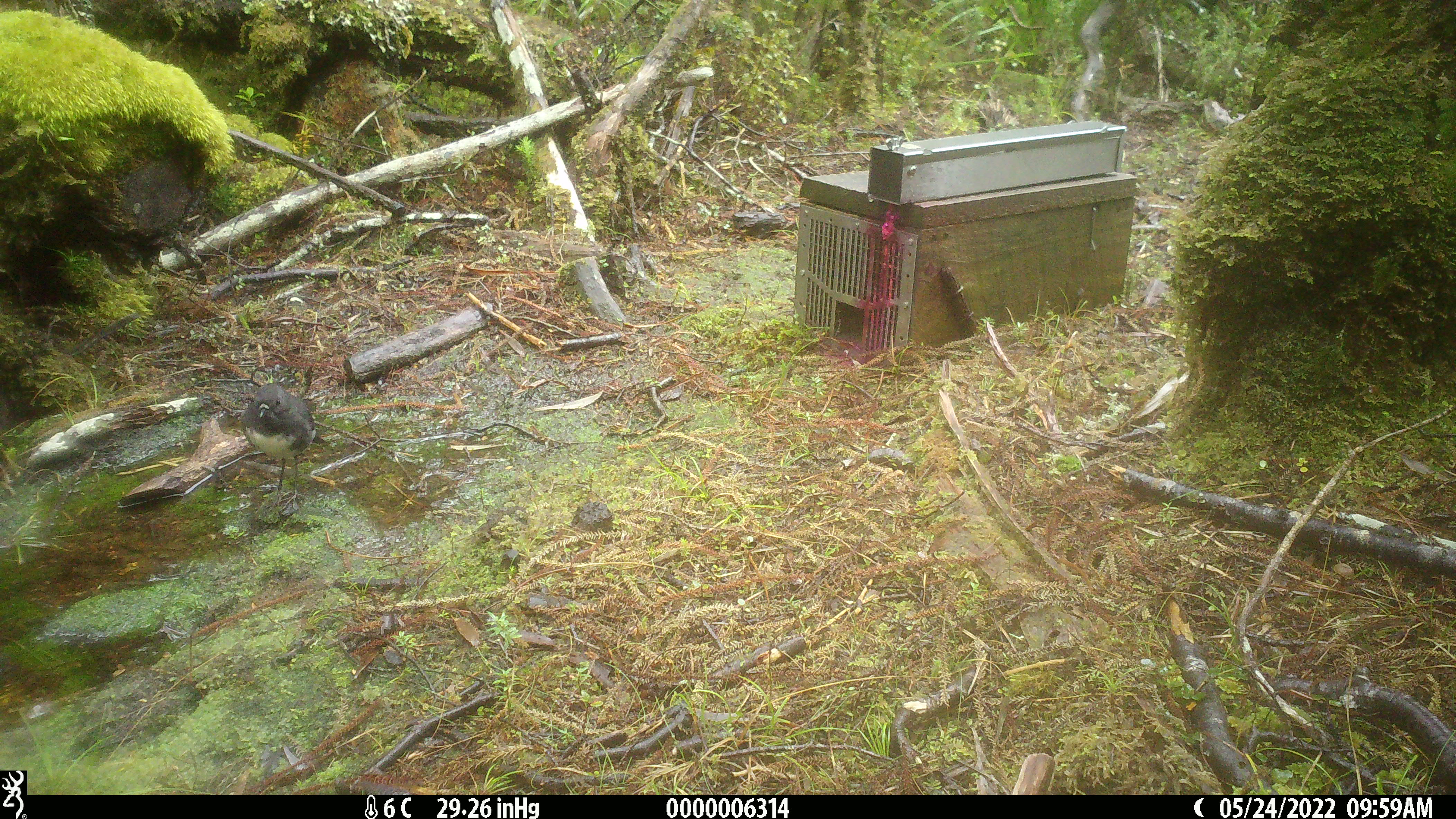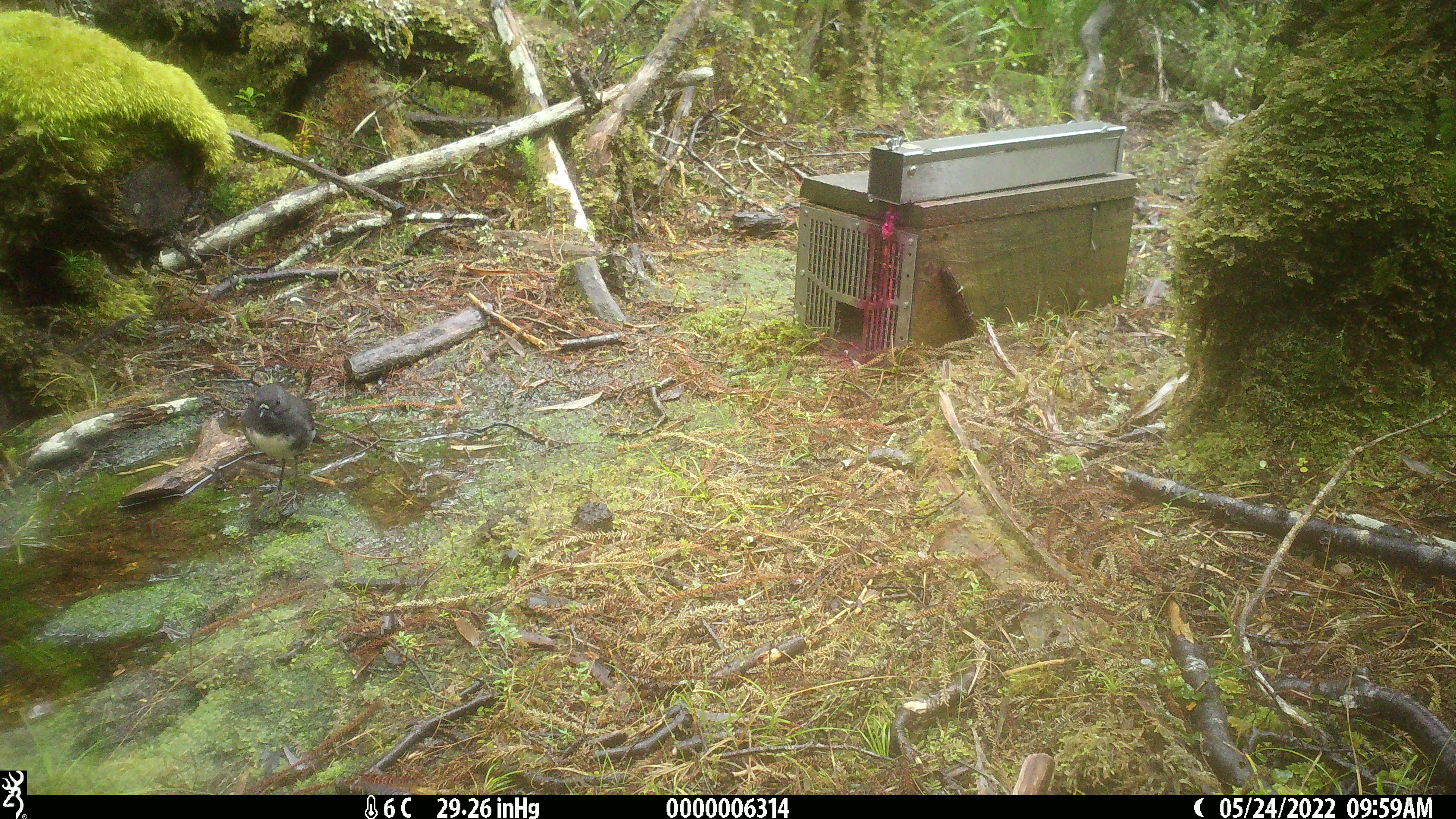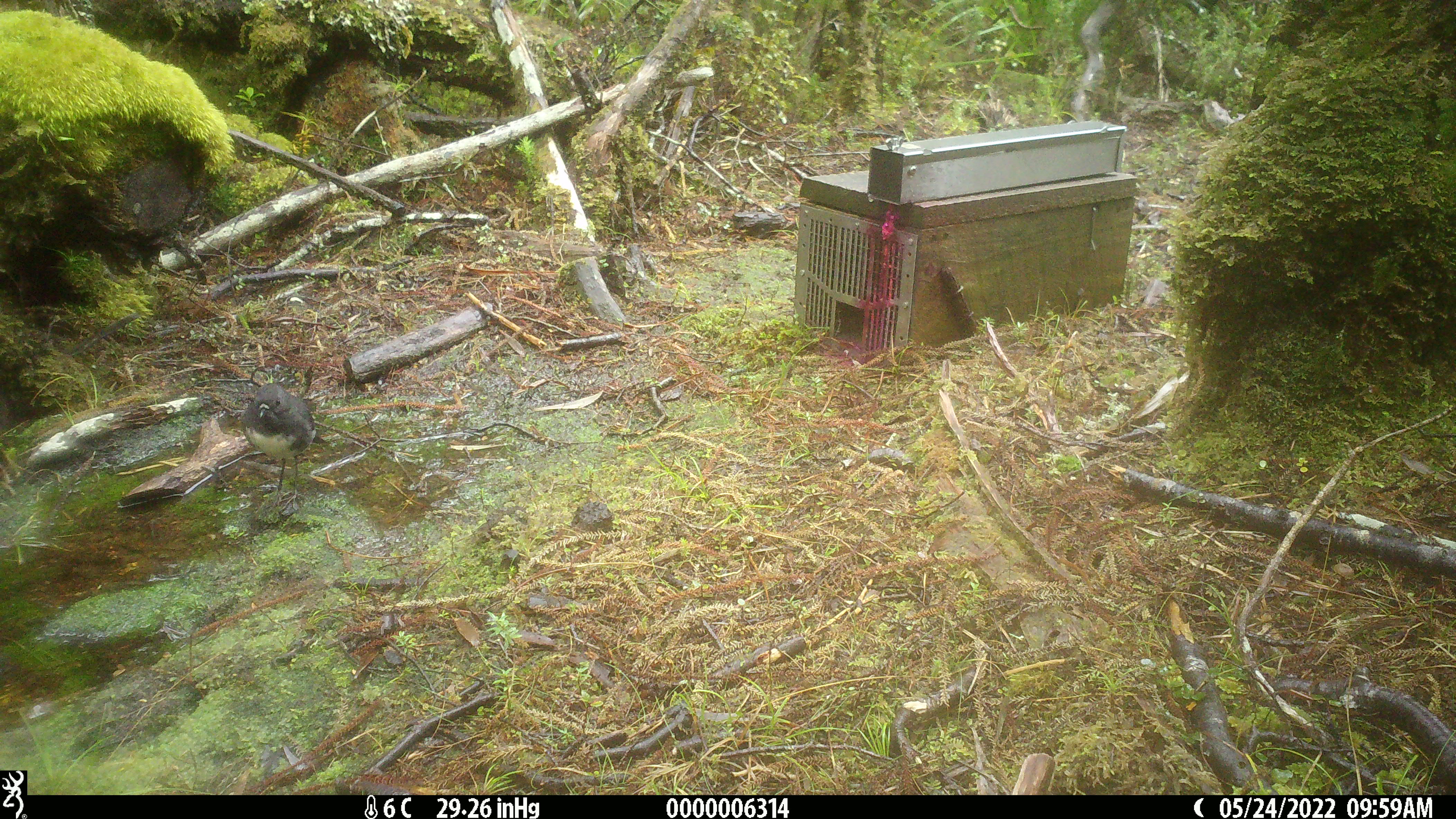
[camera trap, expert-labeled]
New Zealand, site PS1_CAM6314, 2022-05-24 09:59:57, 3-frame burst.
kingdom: Animalia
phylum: Chordata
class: Aves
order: Passeriformes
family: Petroicidae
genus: Petroica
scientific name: Petroica australis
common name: new zealand robin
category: robin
Robin (new zealand robin) (Petroica australis).